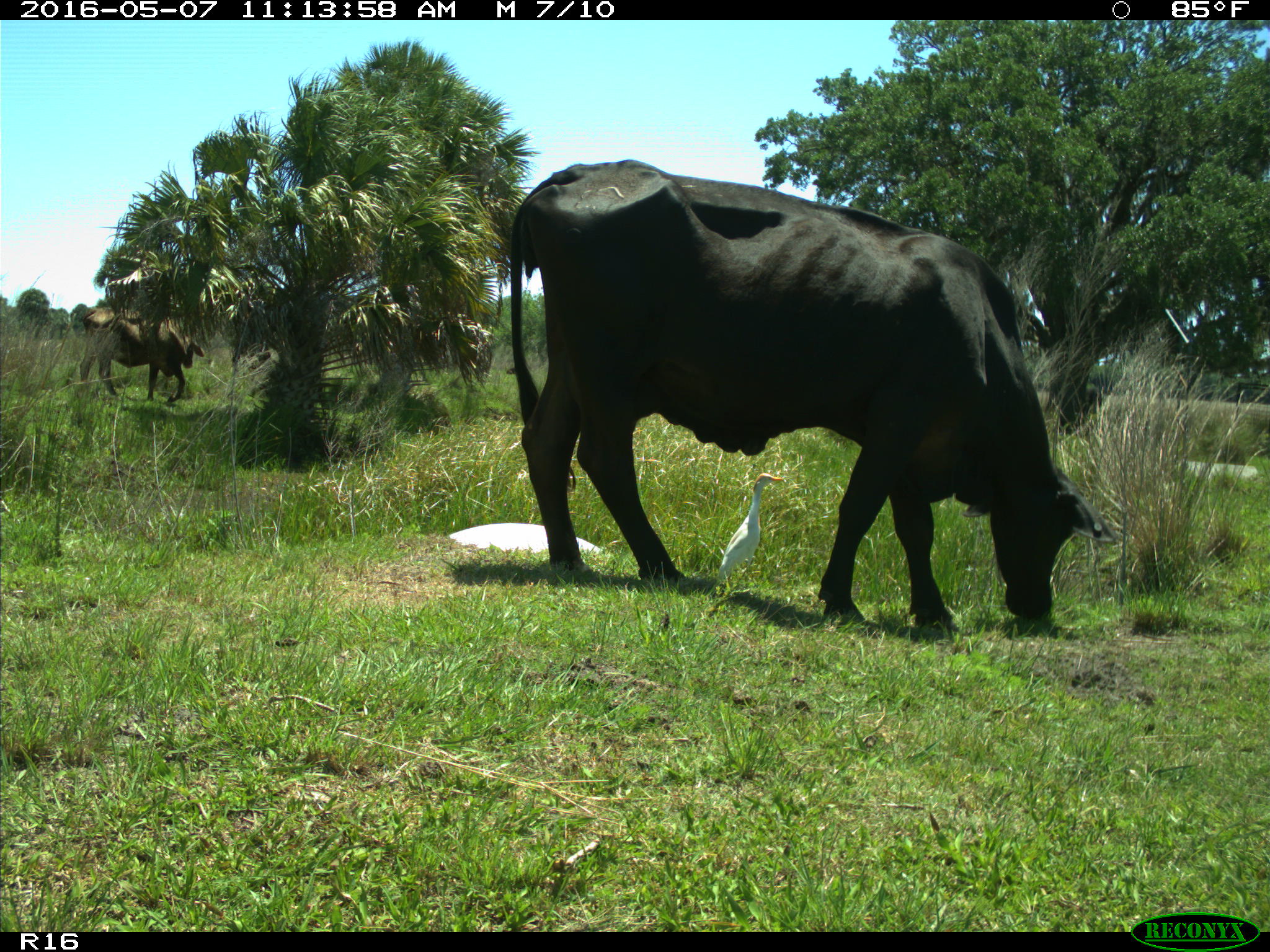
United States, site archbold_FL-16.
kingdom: Animalia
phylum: Chordata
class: Mammalia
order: Artiodactyla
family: Bovidae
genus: Bos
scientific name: Bos taurus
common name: domestic cow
Bos taurus (domestic cow).